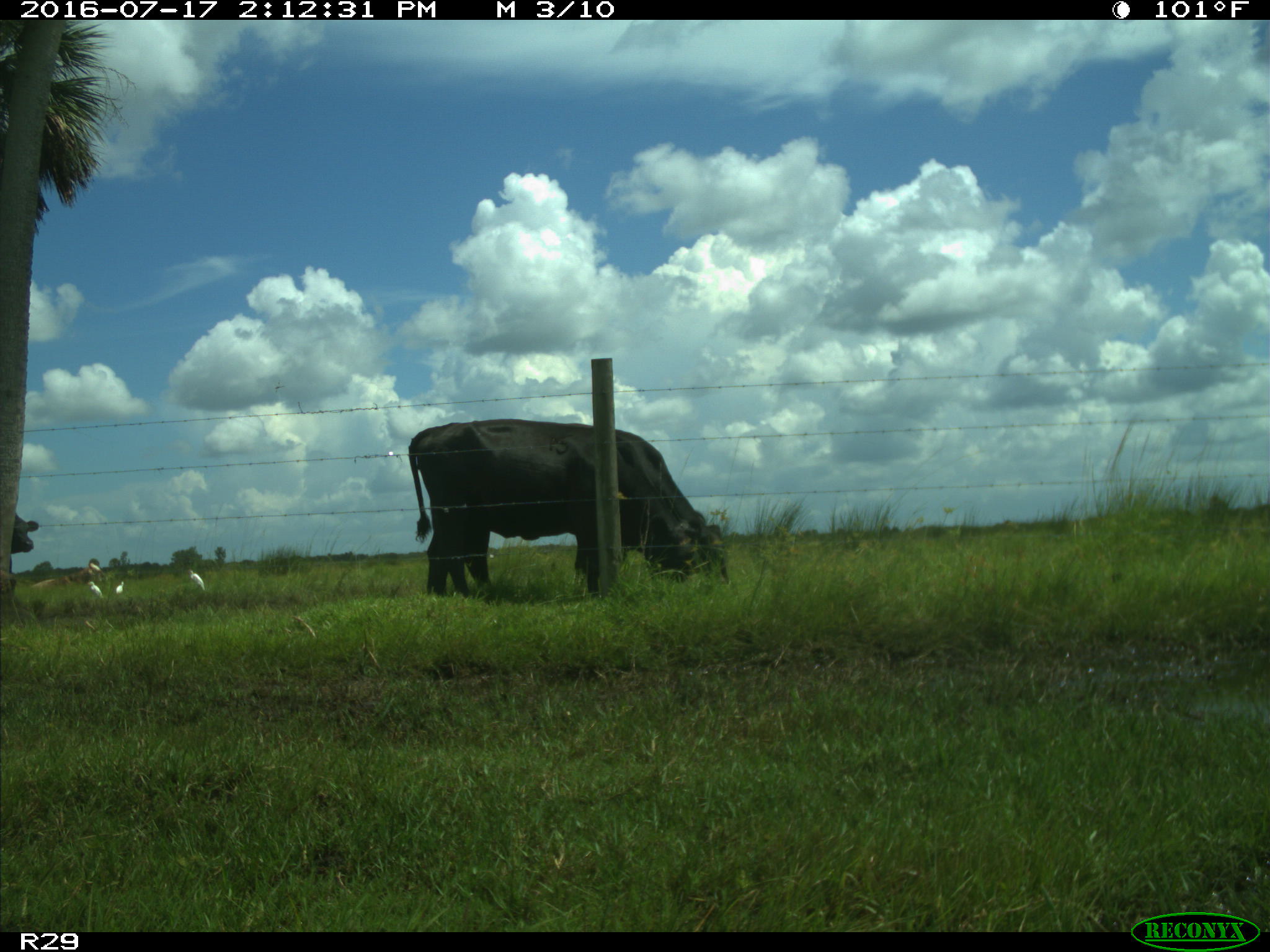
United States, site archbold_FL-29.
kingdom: Animalia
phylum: Chordata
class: Mammalia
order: Artiodactyla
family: Bovidae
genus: Bos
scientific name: Bos taurus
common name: domestic cow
Bos taurus (domestic cow).